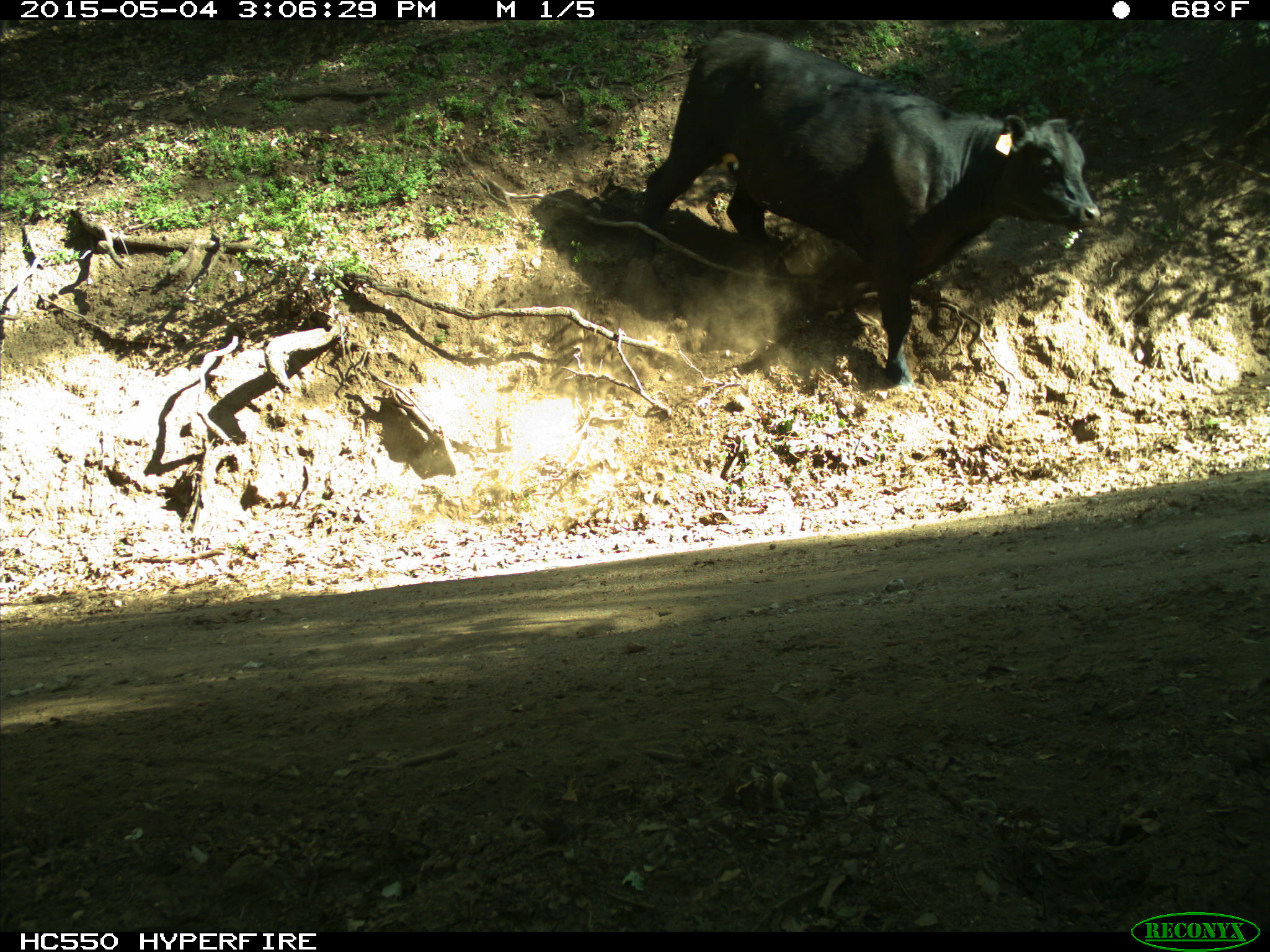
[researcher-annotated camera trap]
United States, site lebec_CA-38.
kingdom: Animalia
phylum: Chordata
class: Mammalia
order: Artiodactyla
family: Bovidae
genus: Bos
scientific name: Bos taurus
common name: domestic cow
Bos taurus (domestic cow).